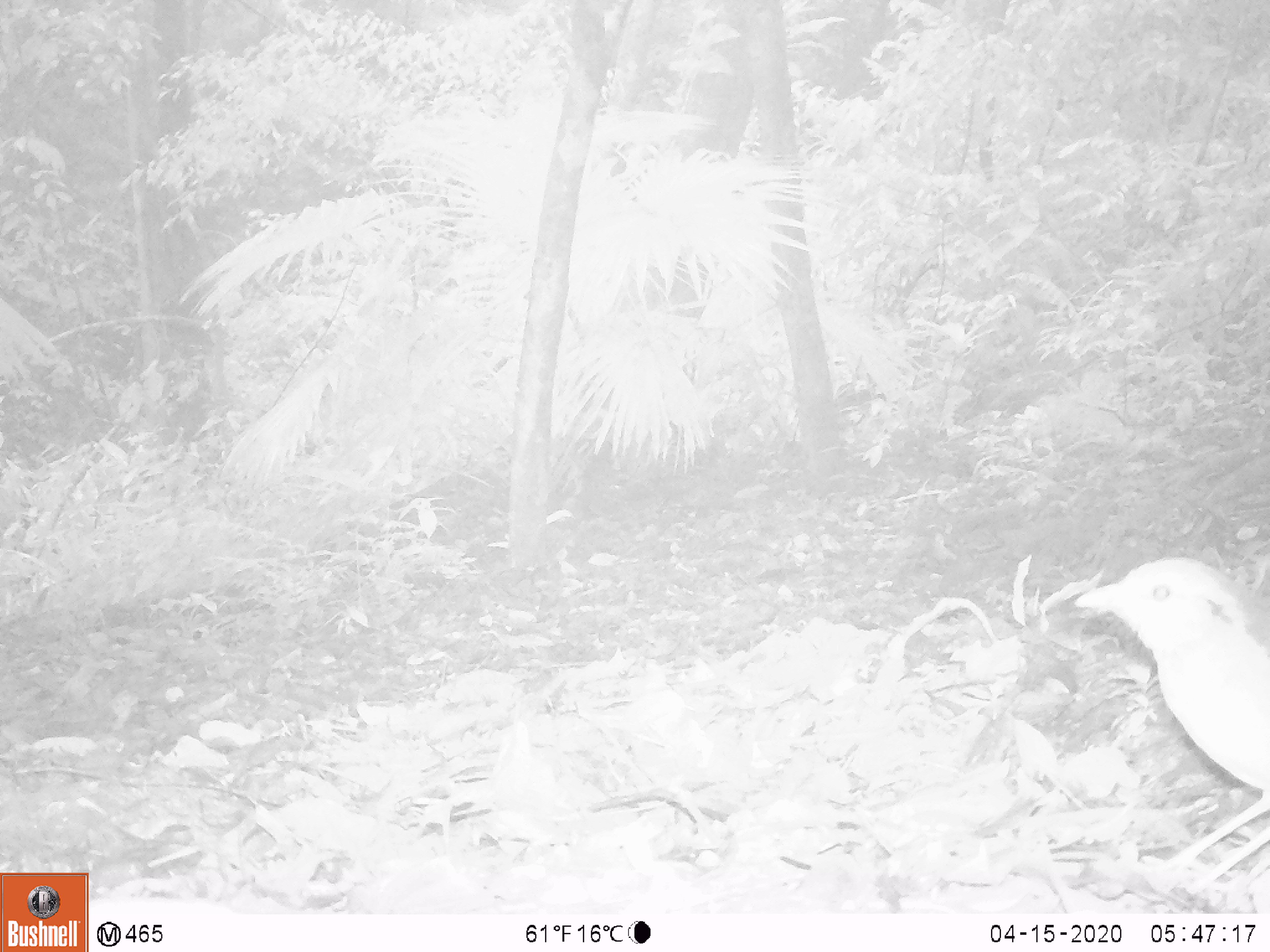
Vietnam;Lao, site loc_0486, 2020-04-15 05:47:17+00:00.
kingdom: Animalia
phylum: Chordata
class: Aves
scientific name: Aves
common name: bird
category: unidentified bird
Unidentified bird (bird) (Aves). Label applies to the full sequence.